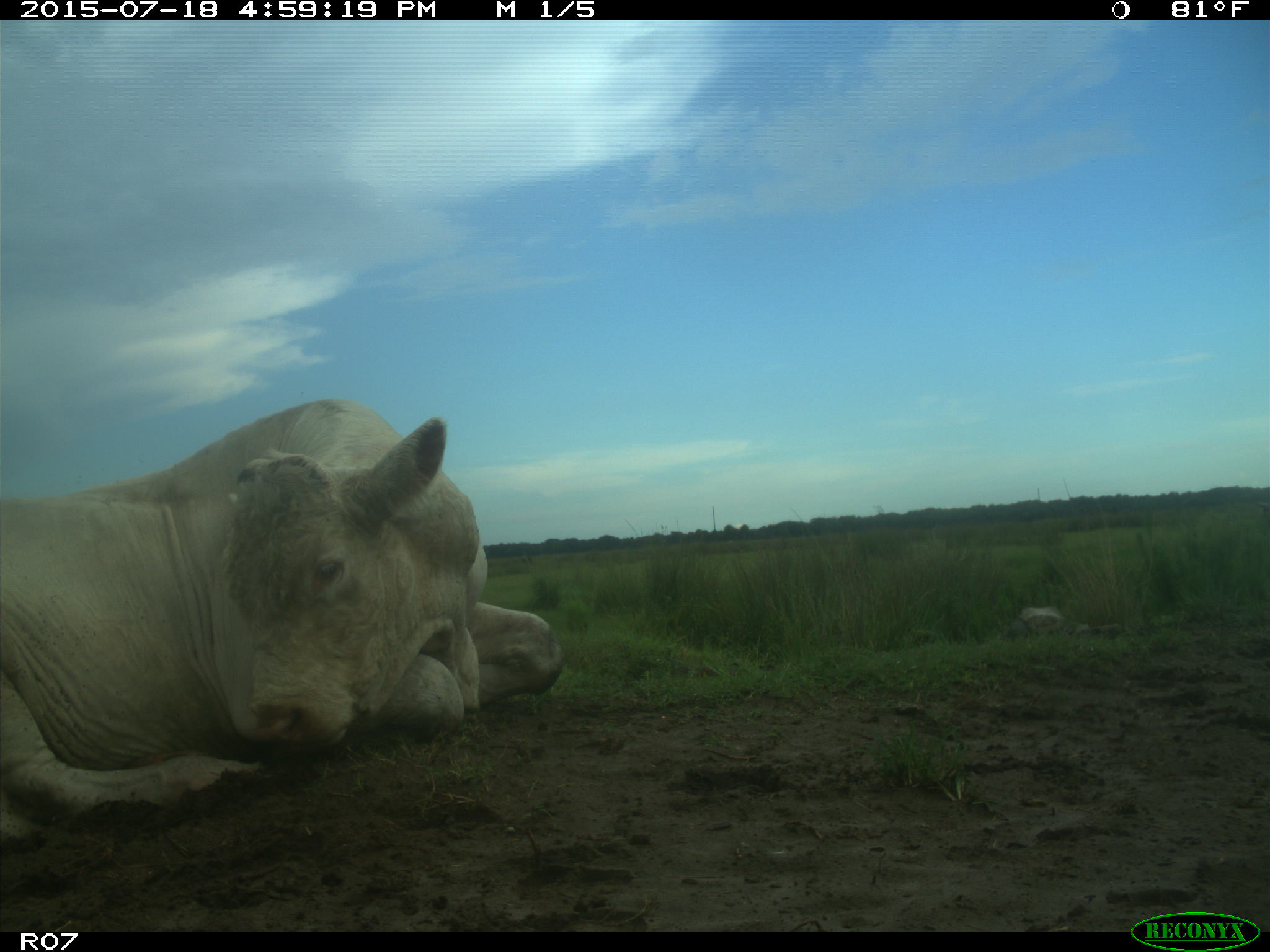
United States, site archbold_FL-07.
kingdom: Animalia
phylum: Chordata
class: Mammalia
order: Artiodactyla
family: Bovidae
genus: Bos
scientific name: Bos taurus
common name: domestic cow